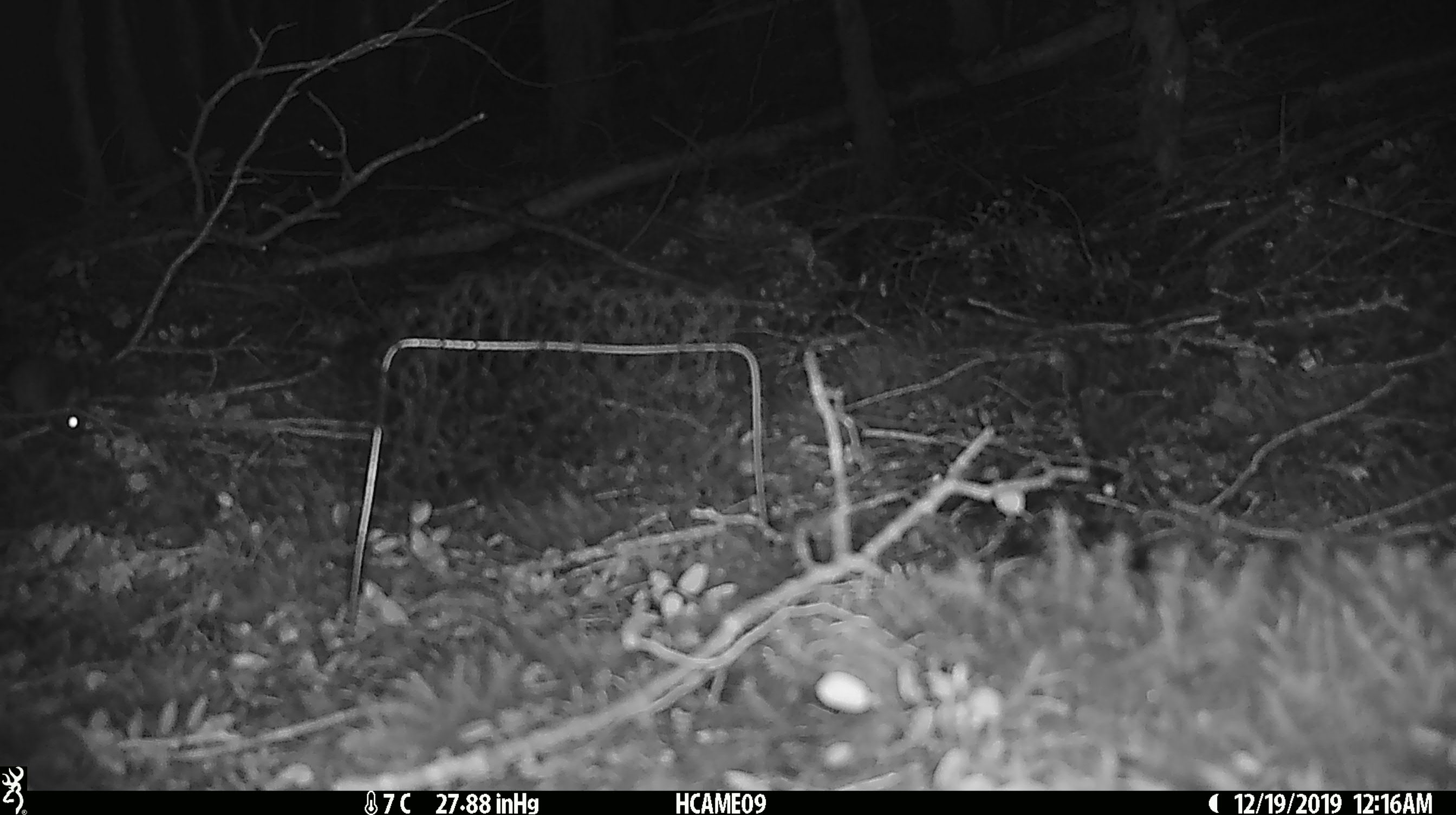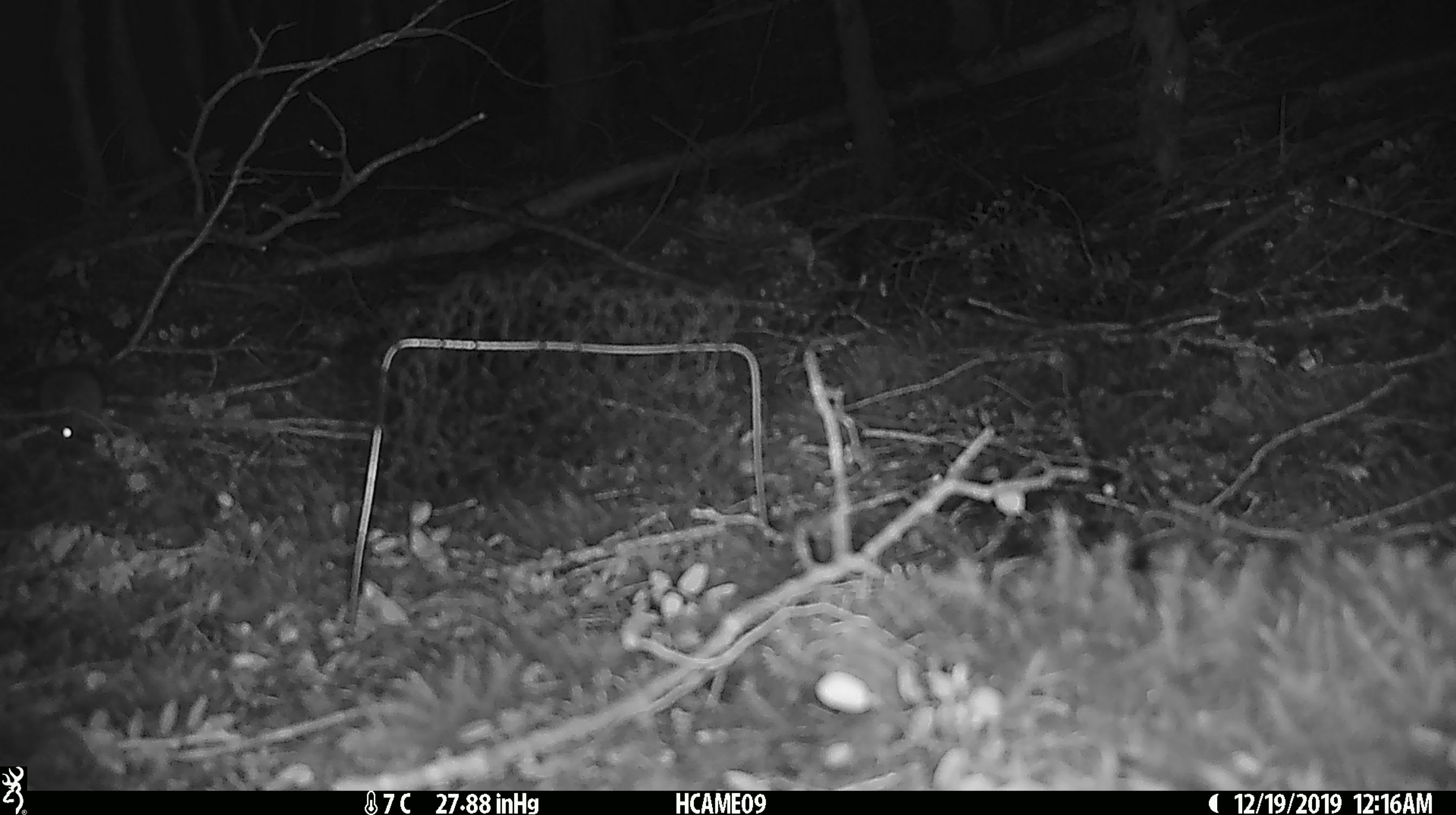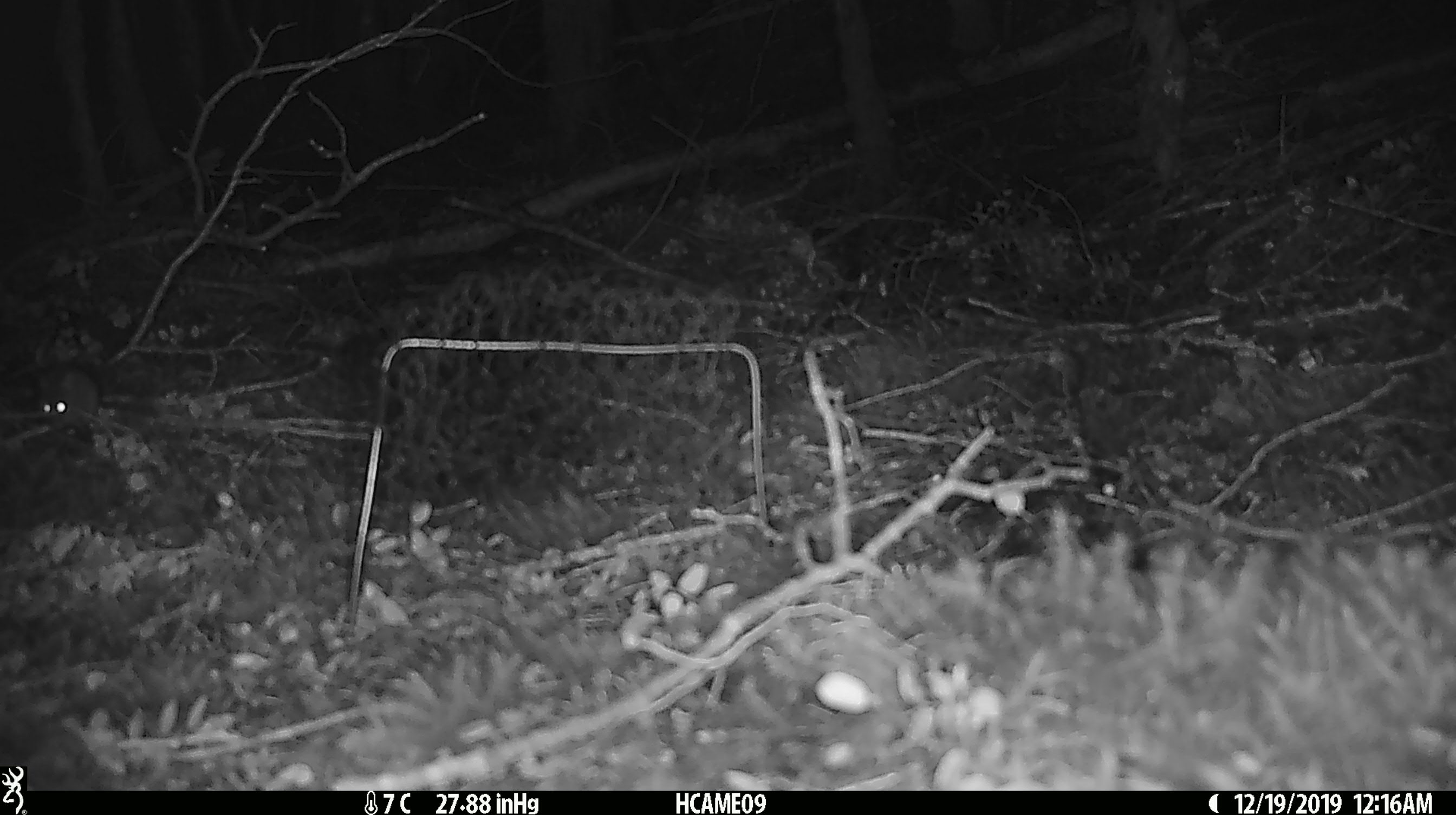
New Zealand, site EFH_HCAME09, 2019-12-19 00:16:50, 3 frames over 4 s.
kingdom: Animalia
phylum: Chordata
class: Mammalia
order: Rodentia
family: Muridae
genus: Mus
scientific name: Mus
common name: mouse